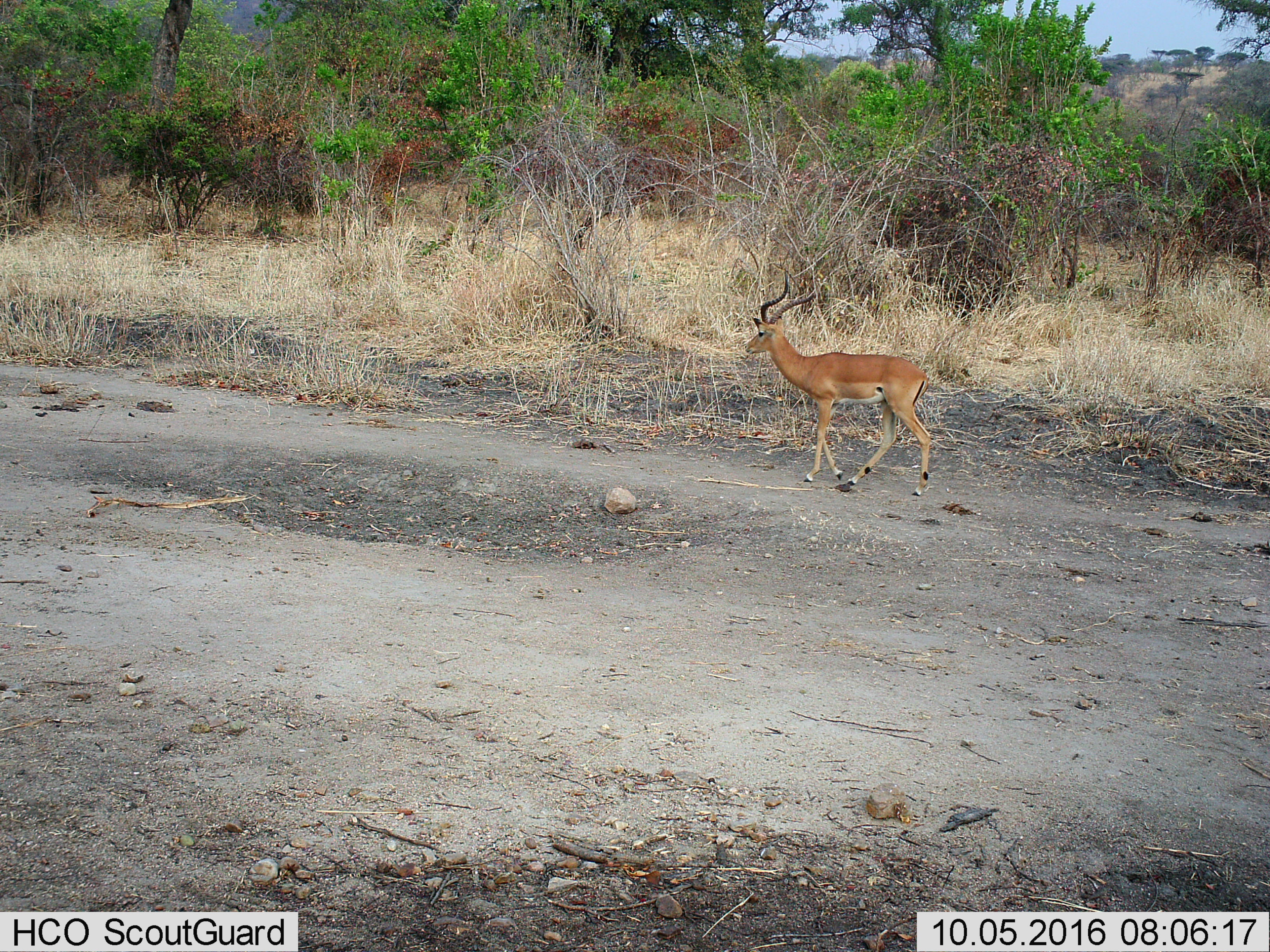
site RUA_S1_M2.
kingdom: Animalia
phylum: Chordata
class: Mammalia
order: Artiodactyla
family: Bovidae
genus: Aepyceros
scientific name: Aepyceros melampus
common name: impala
Impala (Aepyceros melampus), count 1. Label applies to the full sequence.